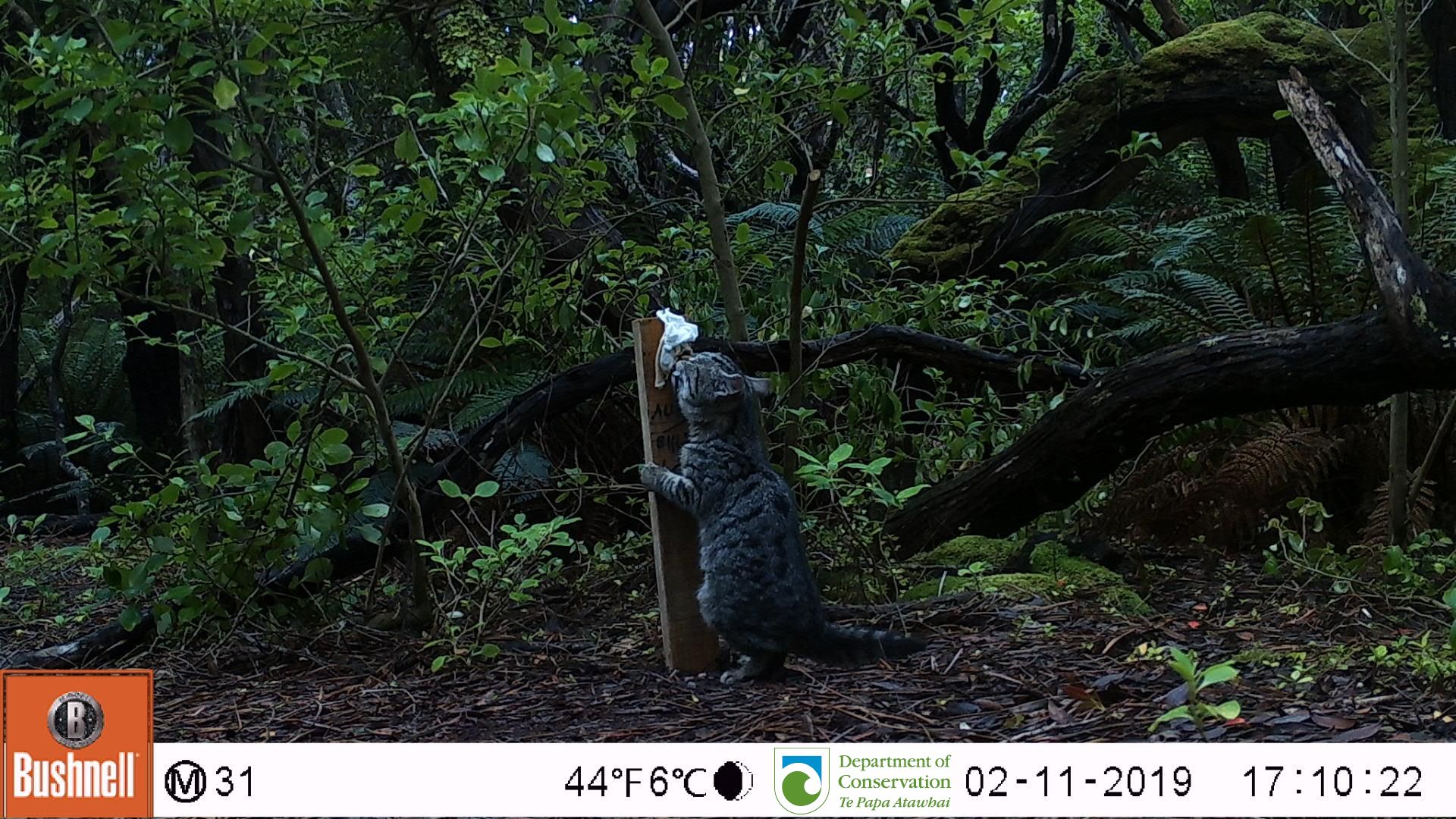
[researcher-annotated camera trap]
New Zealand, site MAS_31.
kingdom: Animalia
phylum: Chordata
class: Mammalia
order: Carnivora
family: Felidae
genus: Felis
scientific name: Felis catus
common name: domestic cat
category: cat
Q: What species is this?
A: Cat (domestic cat) (Felis catus).